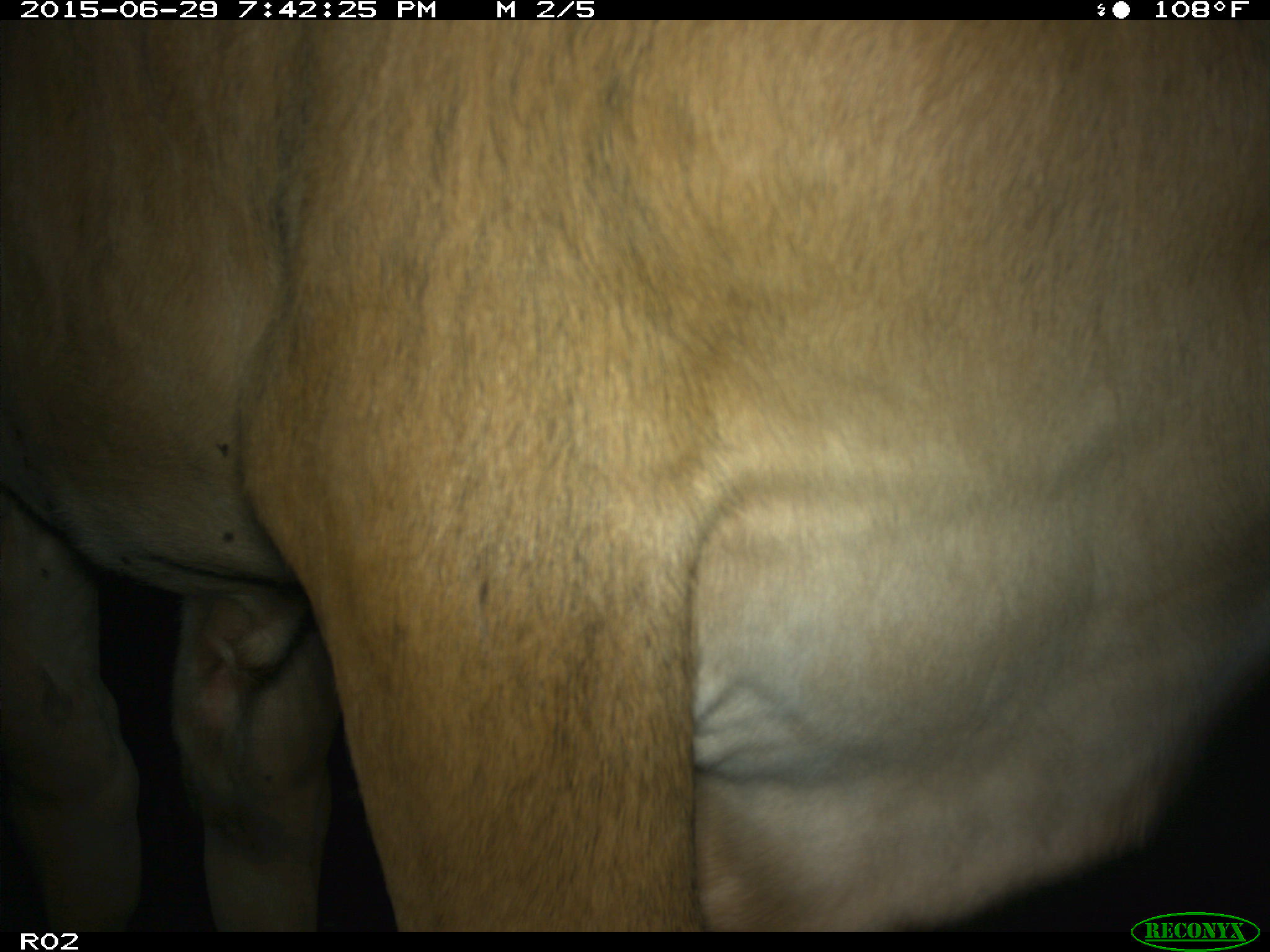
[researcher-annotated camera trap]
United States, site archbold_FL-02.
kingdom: Animalia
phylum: Chordata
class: Mammalia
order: Artiodactyla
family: Bovidae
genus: Bos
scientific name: Bos taurus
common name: domestic cow